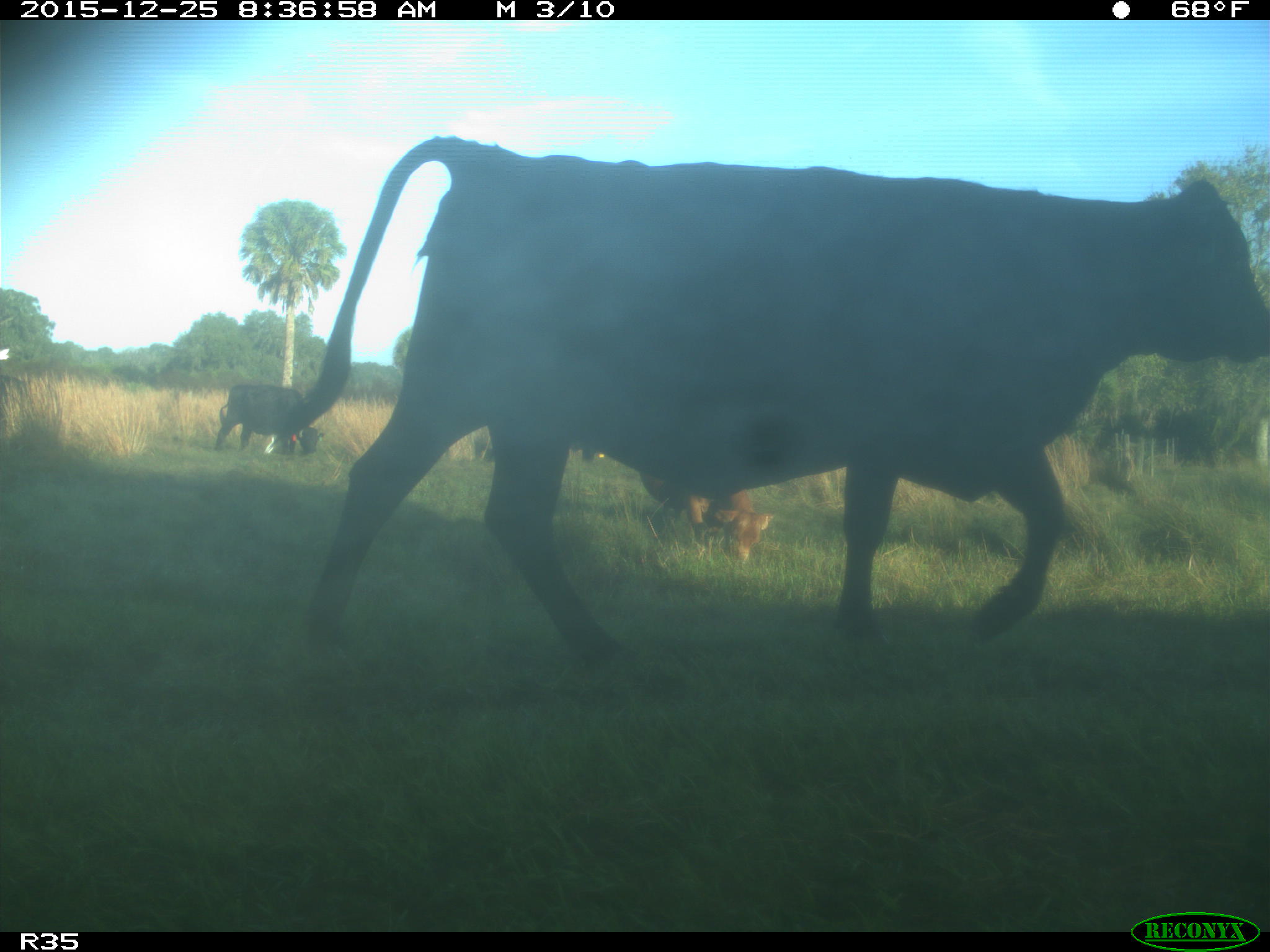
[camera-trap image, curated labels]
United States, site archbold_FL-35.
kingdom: Animalia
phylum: Chordata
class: Mammalia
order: Artiodactyla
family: Bovidae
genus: Bos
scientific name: Bos taurus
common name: domestic cow